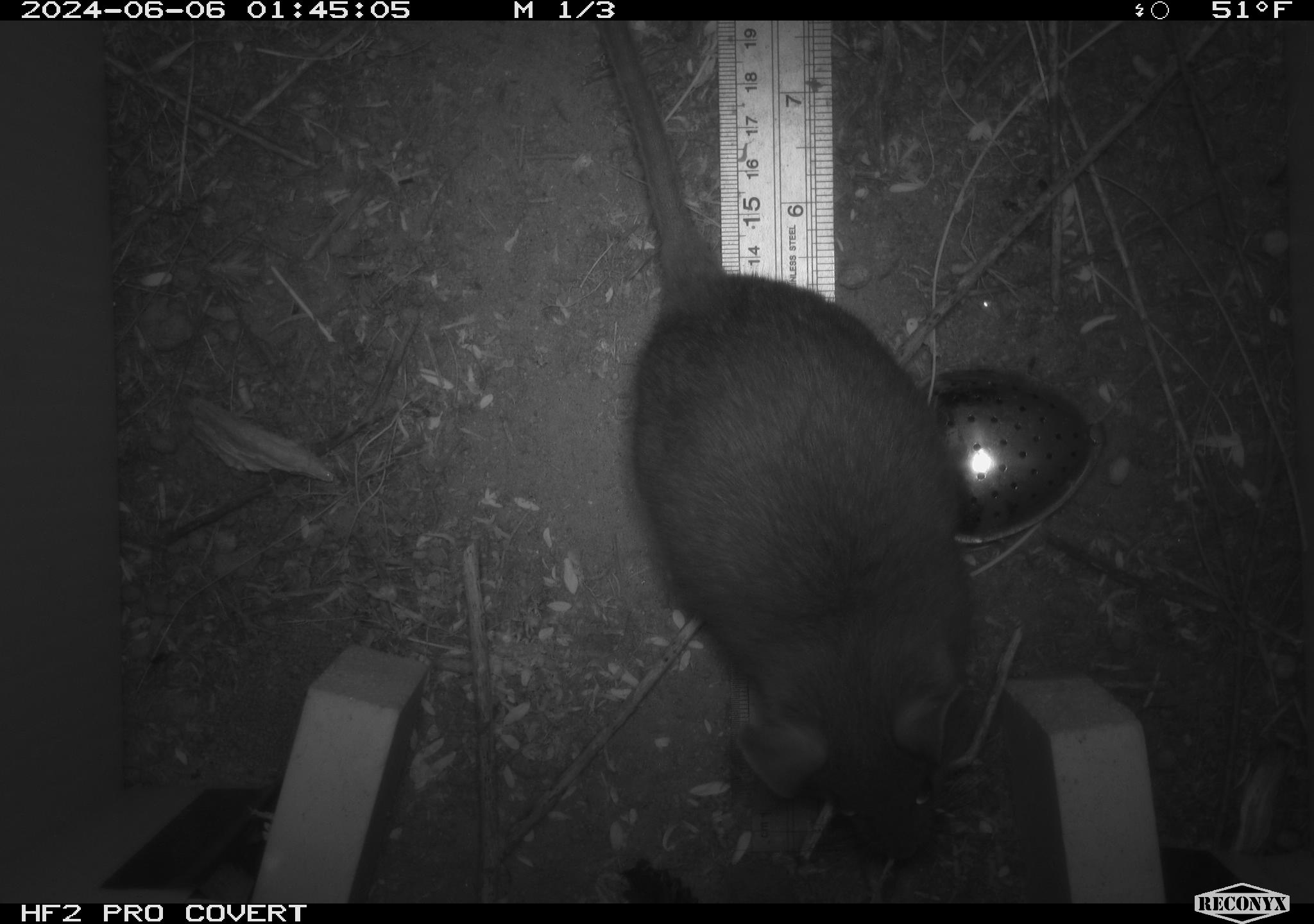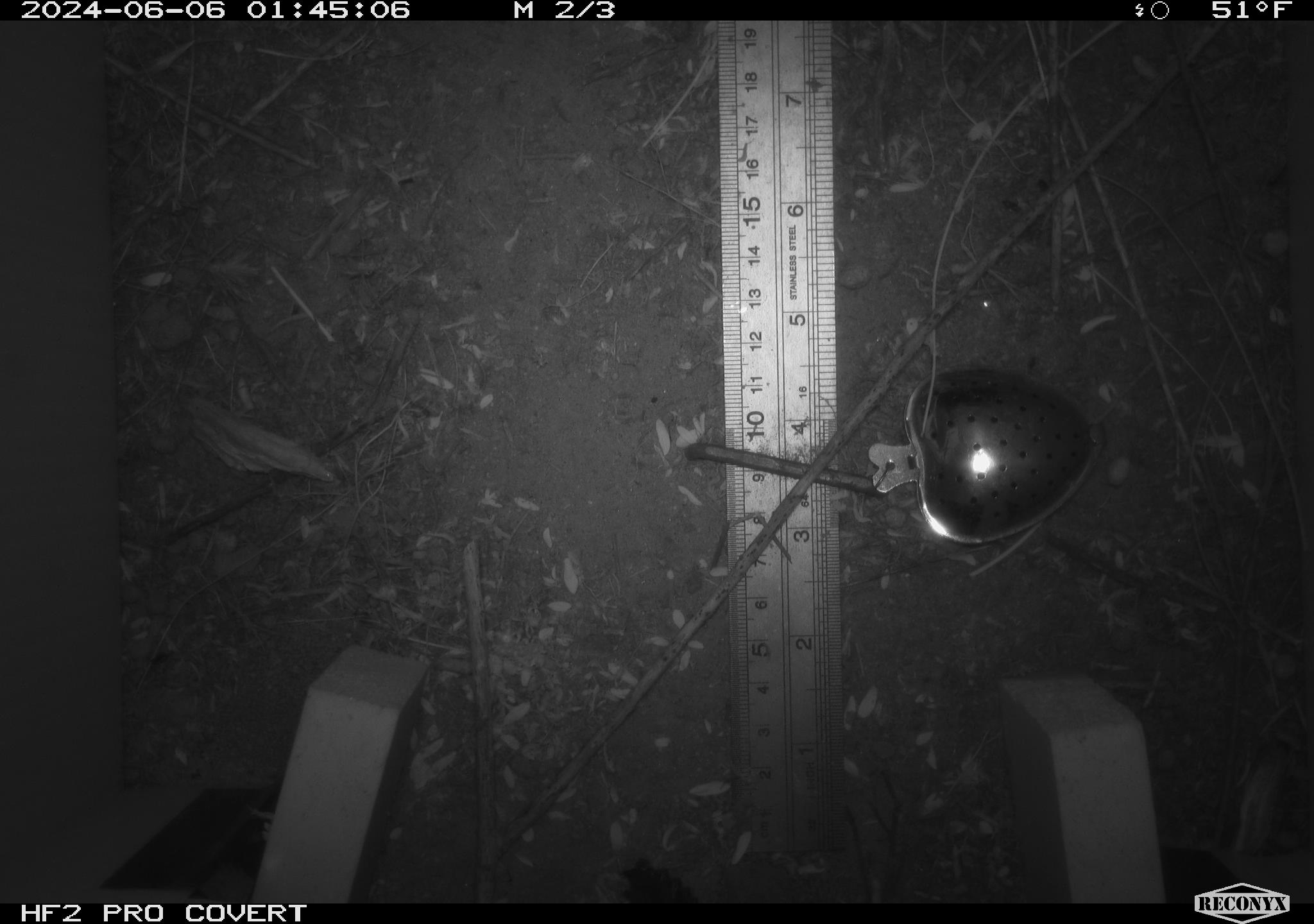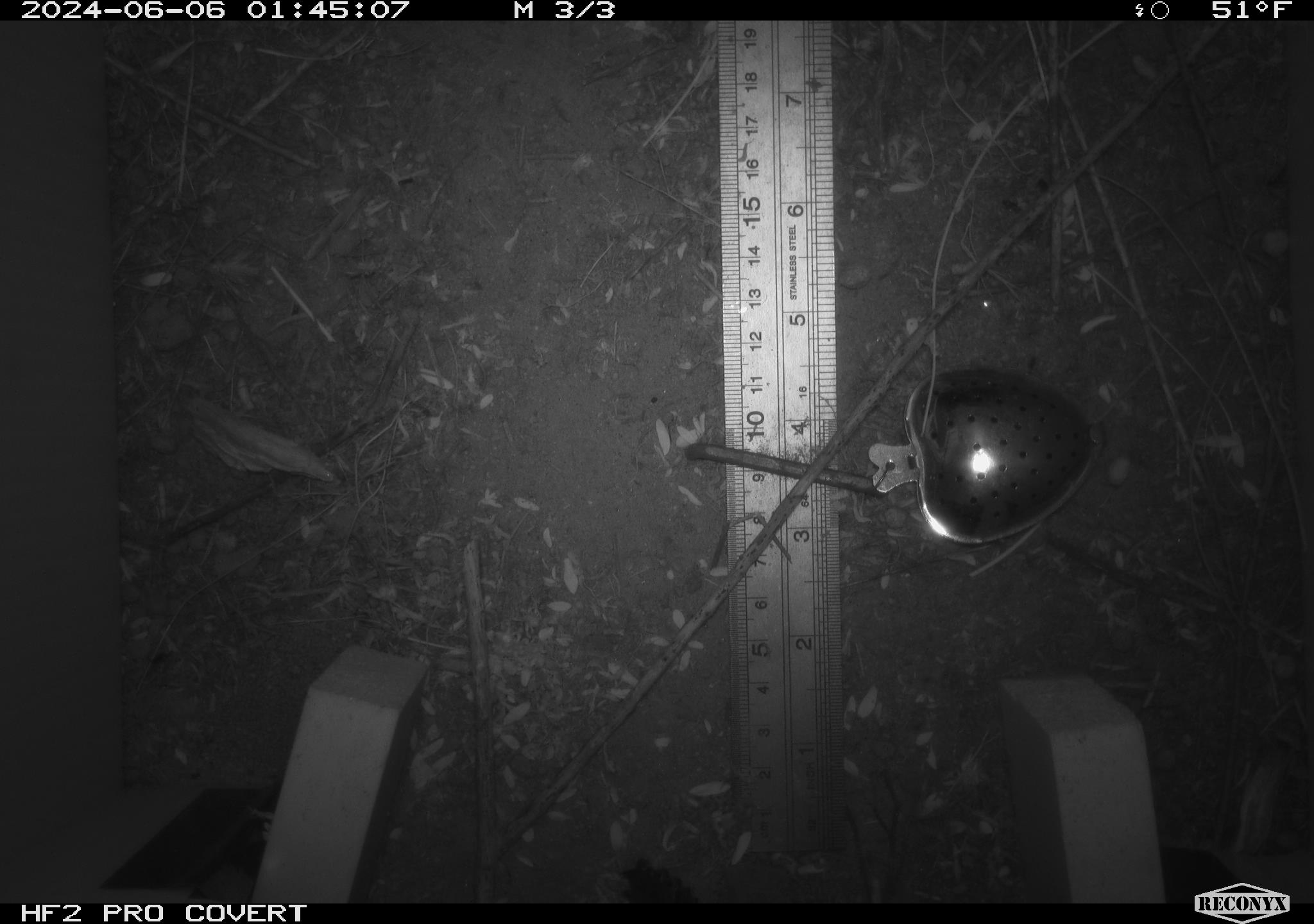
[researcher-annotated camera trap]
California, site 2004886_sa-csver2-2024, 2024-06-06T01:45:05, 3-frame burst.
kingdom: Animalia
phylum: Chordata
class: Mammalia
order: Rodentia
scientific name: Rodentia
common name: rodent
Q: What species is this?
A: Rodent (Rodentia).